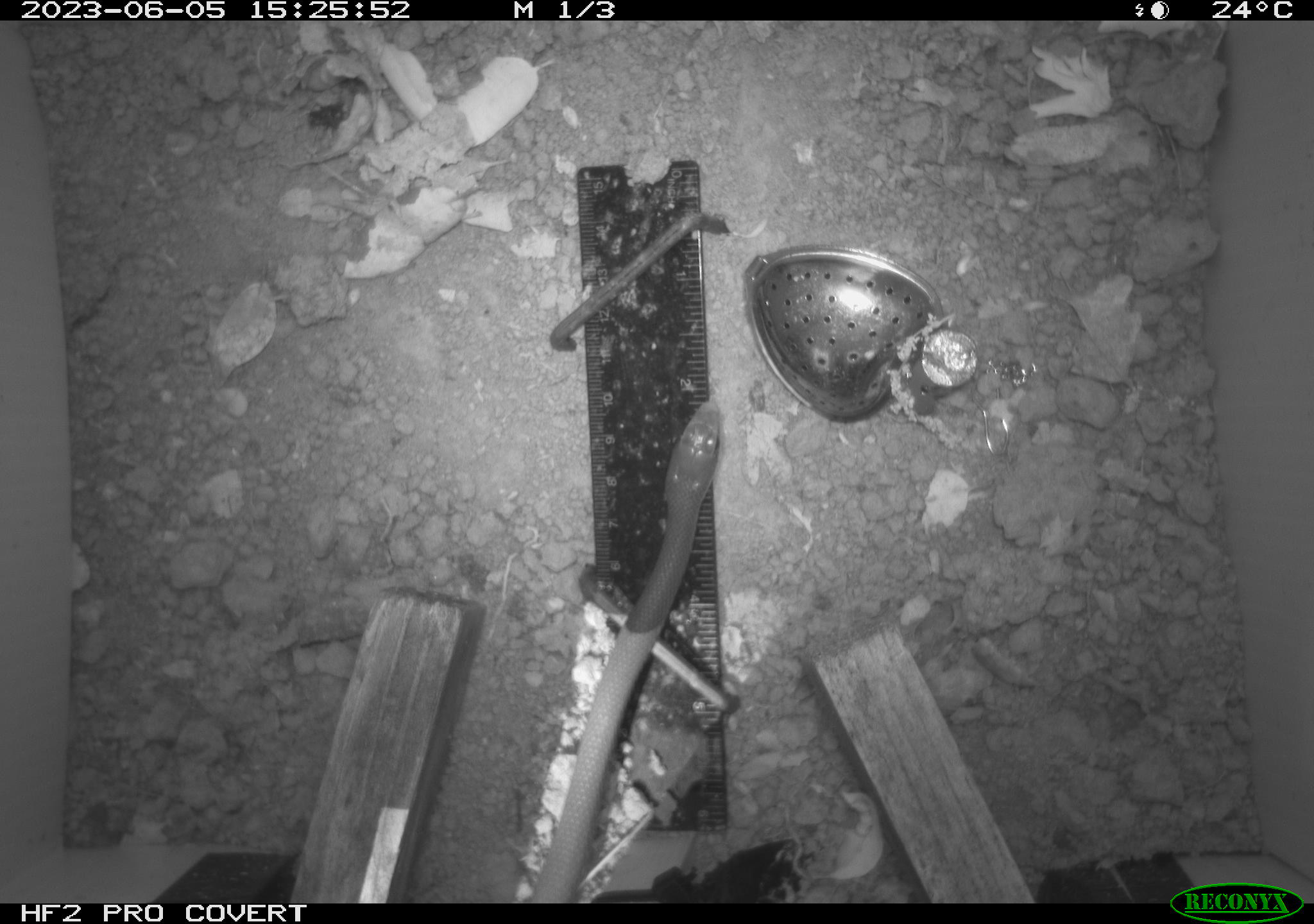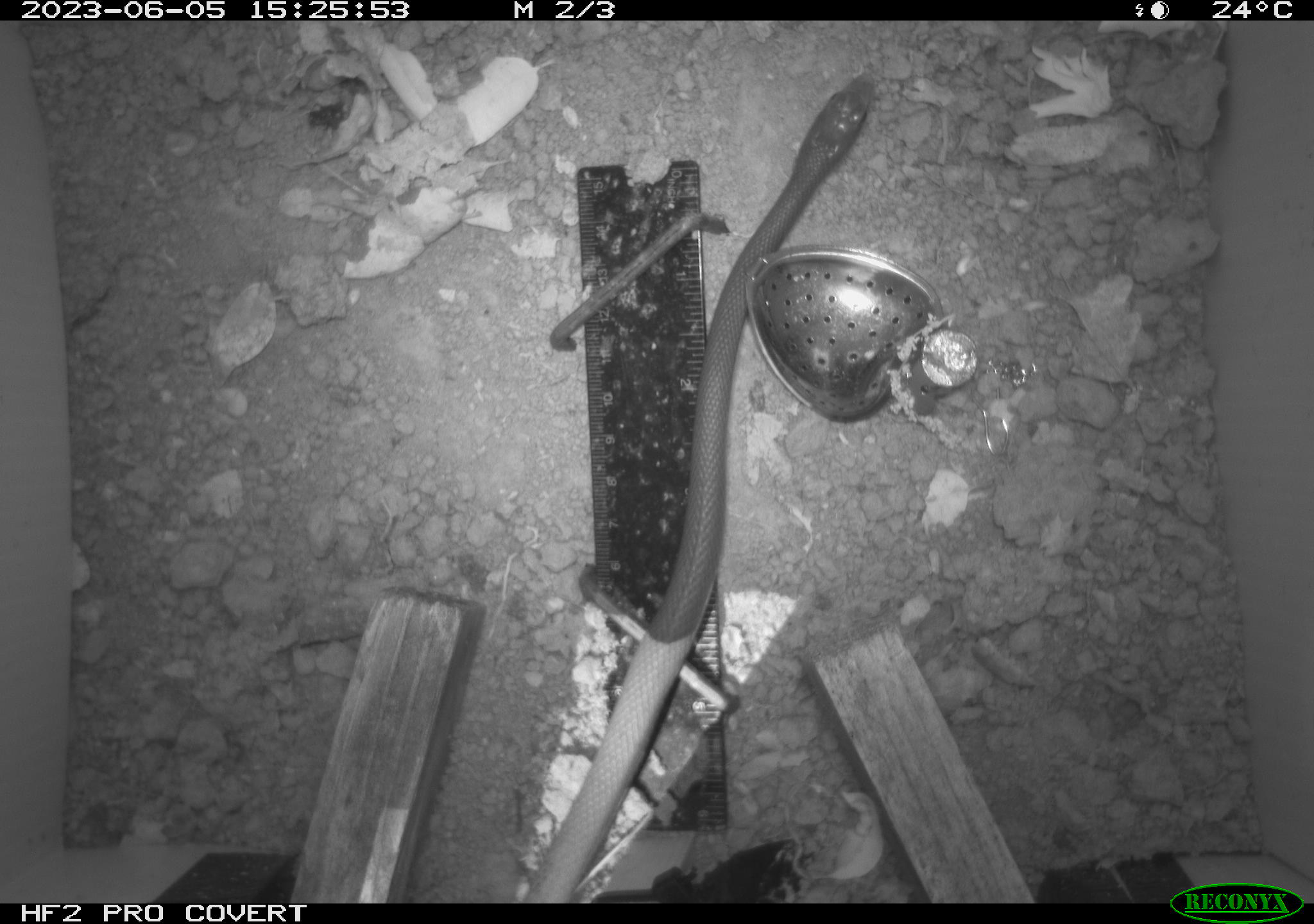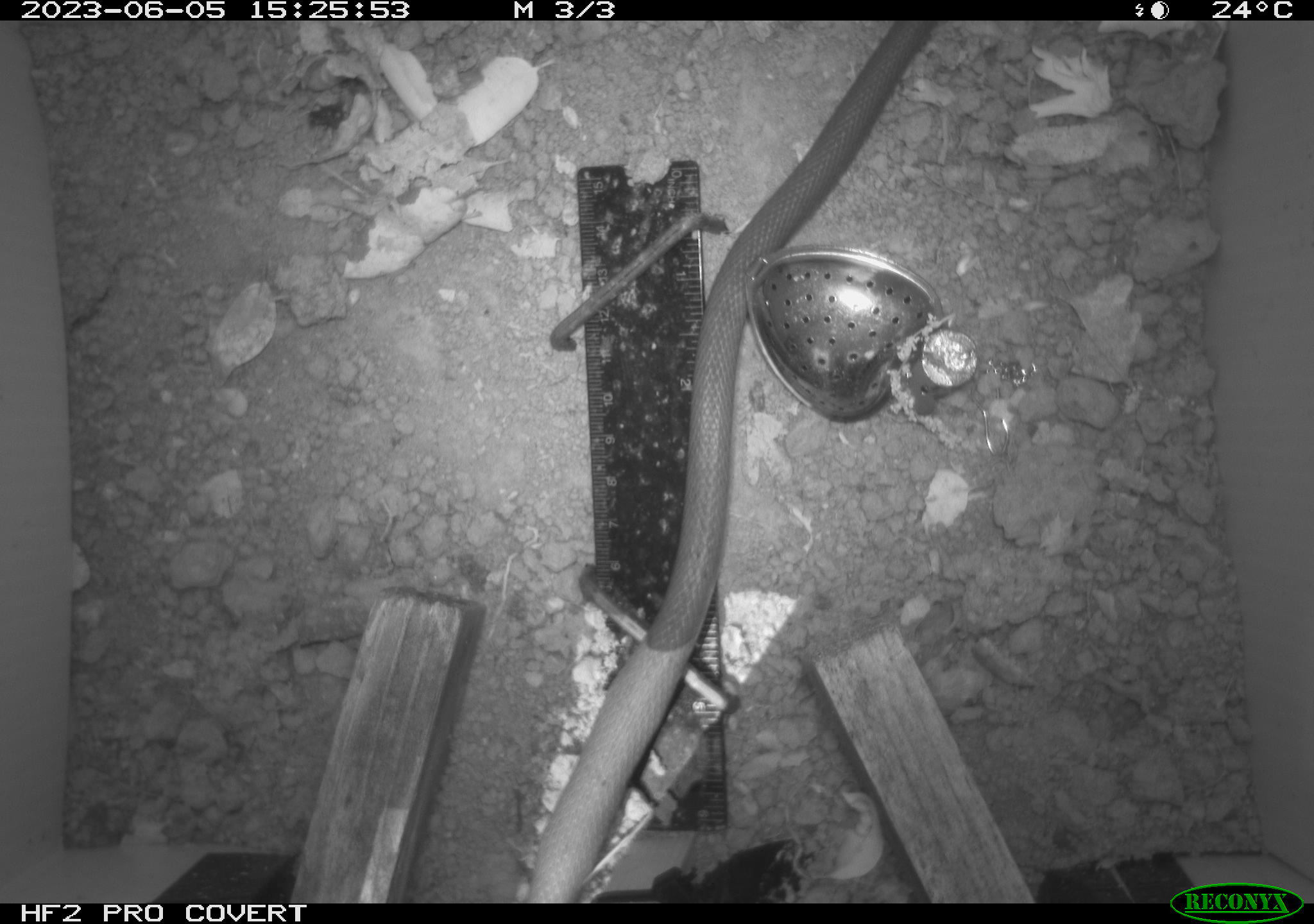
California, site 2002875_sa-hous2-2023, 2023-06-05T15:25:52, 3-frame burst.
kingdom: Animalia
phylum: Chordata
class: Reptilia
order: Squamata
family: Colubridae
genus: Coluber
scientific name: Coluber constrictor mormon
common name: western yellow-bellied racer